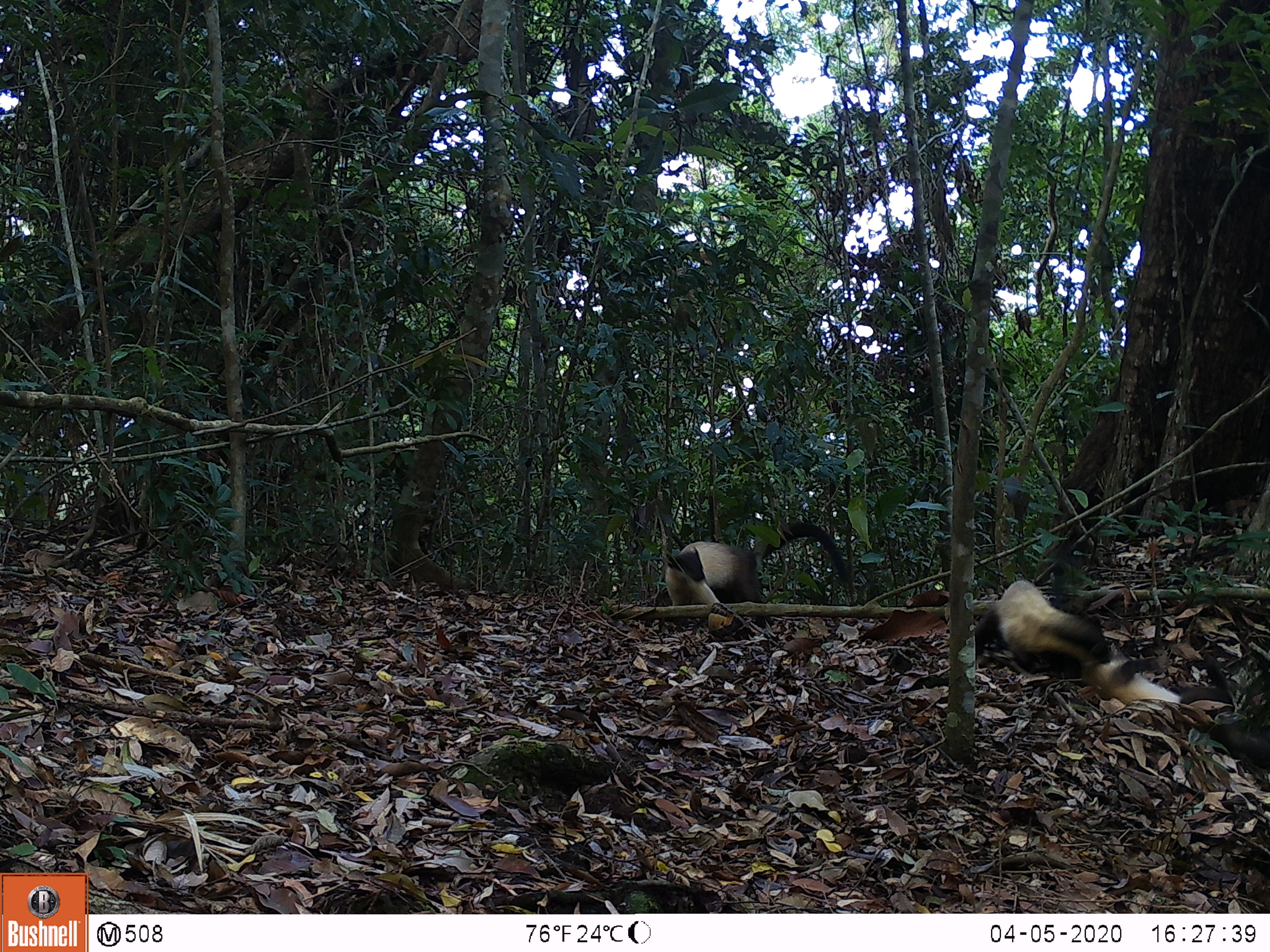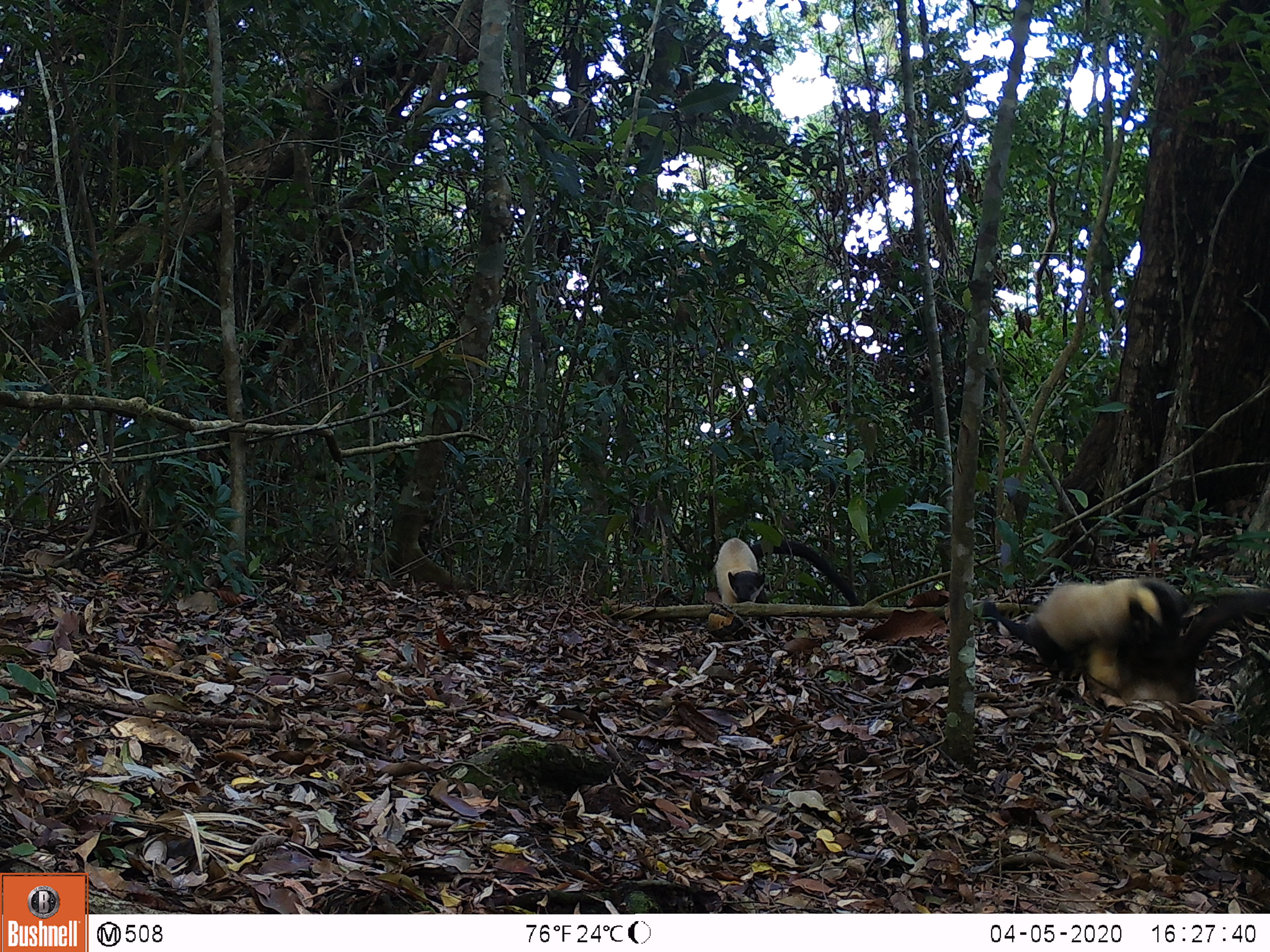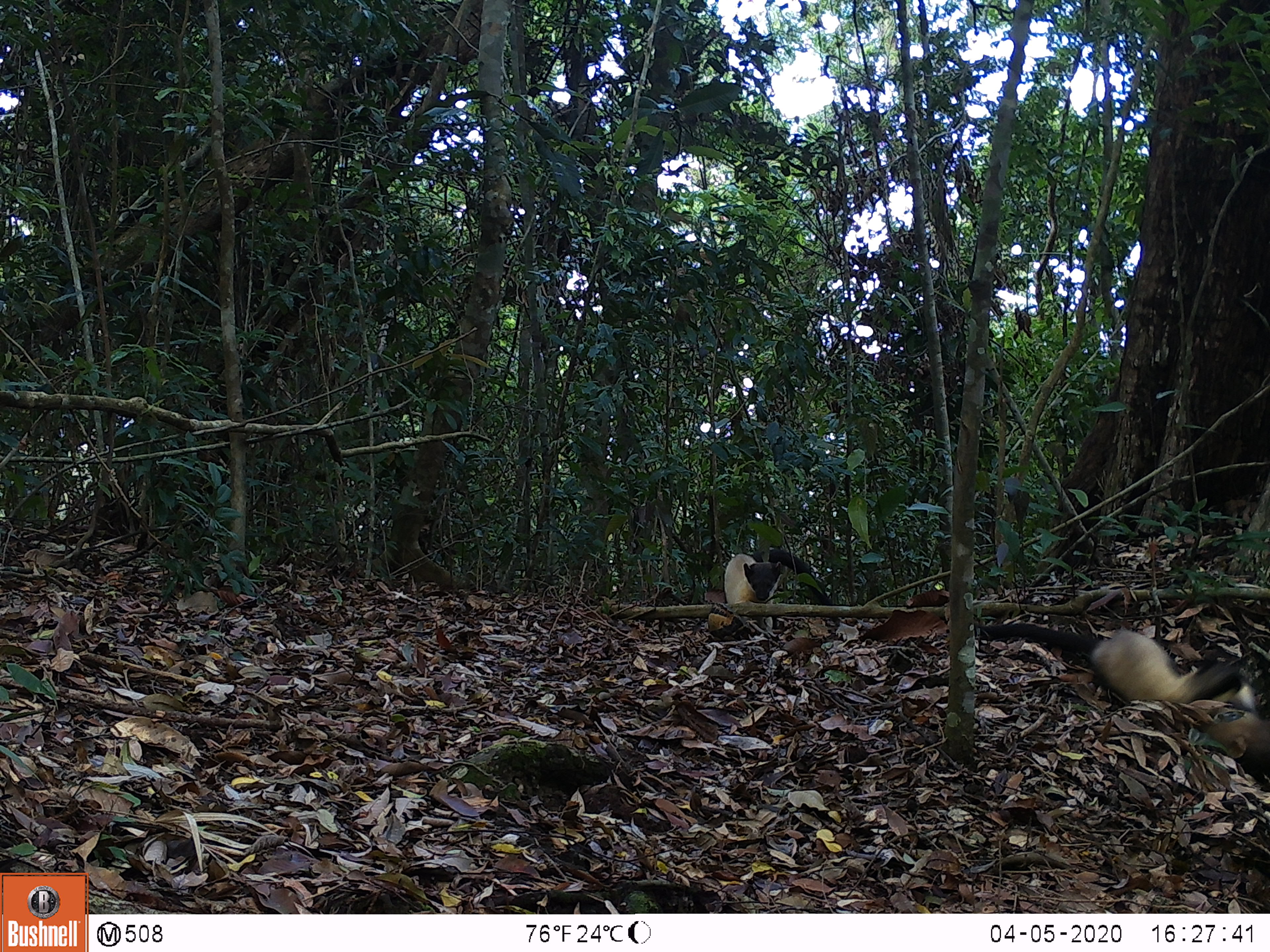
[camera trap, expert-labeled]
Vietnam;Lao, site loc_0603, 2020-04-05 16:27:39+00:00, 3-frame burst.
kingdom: Animalia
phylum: Chordata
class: Mammalia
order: Carnivora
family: Mustelidae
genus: Martes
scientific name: Martes flavigula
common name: yellow-throated marten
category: yellow throated marten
Yellow throated marten (yellow-throated marten) (Martes flavigula). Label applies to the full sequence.